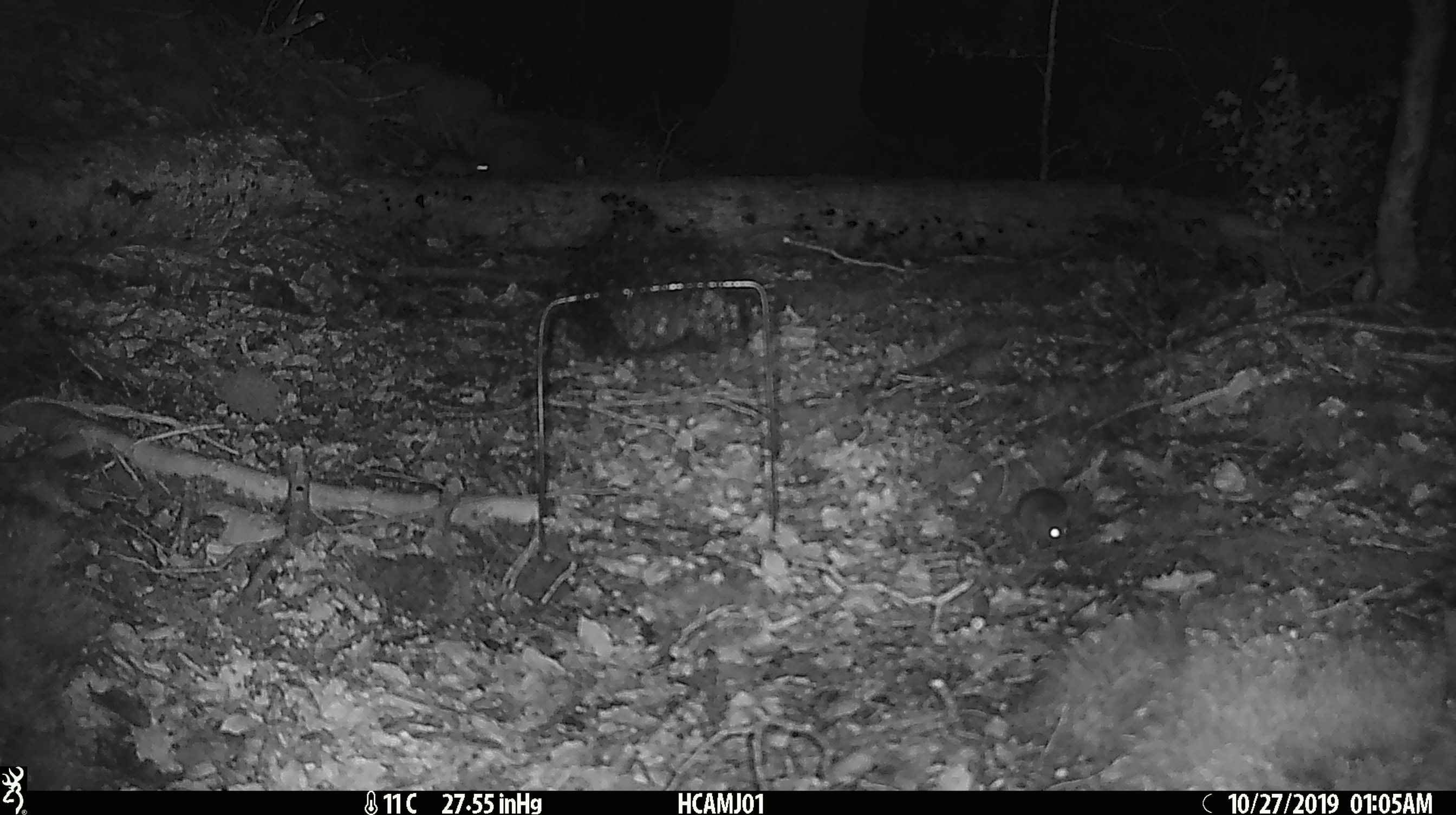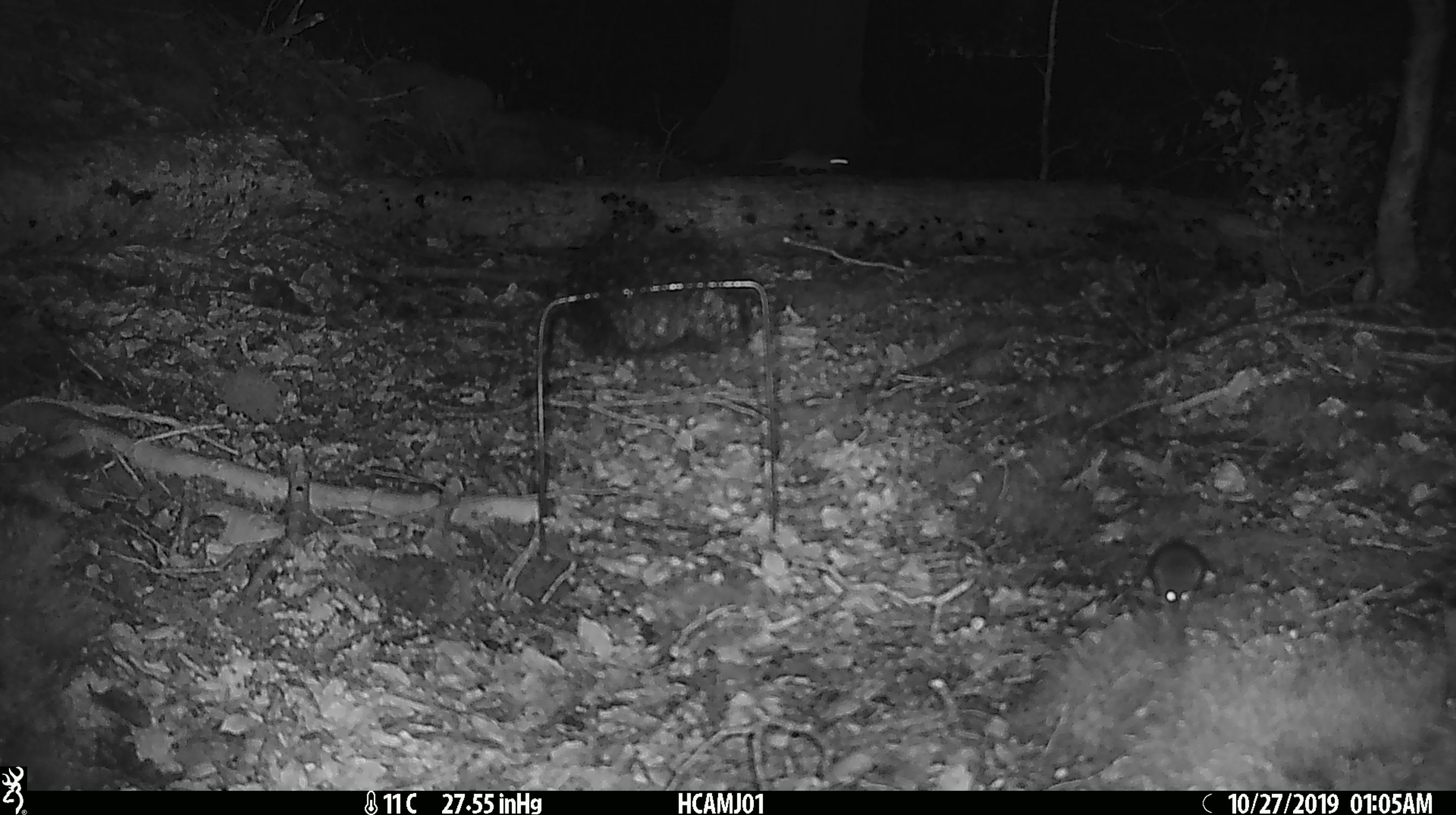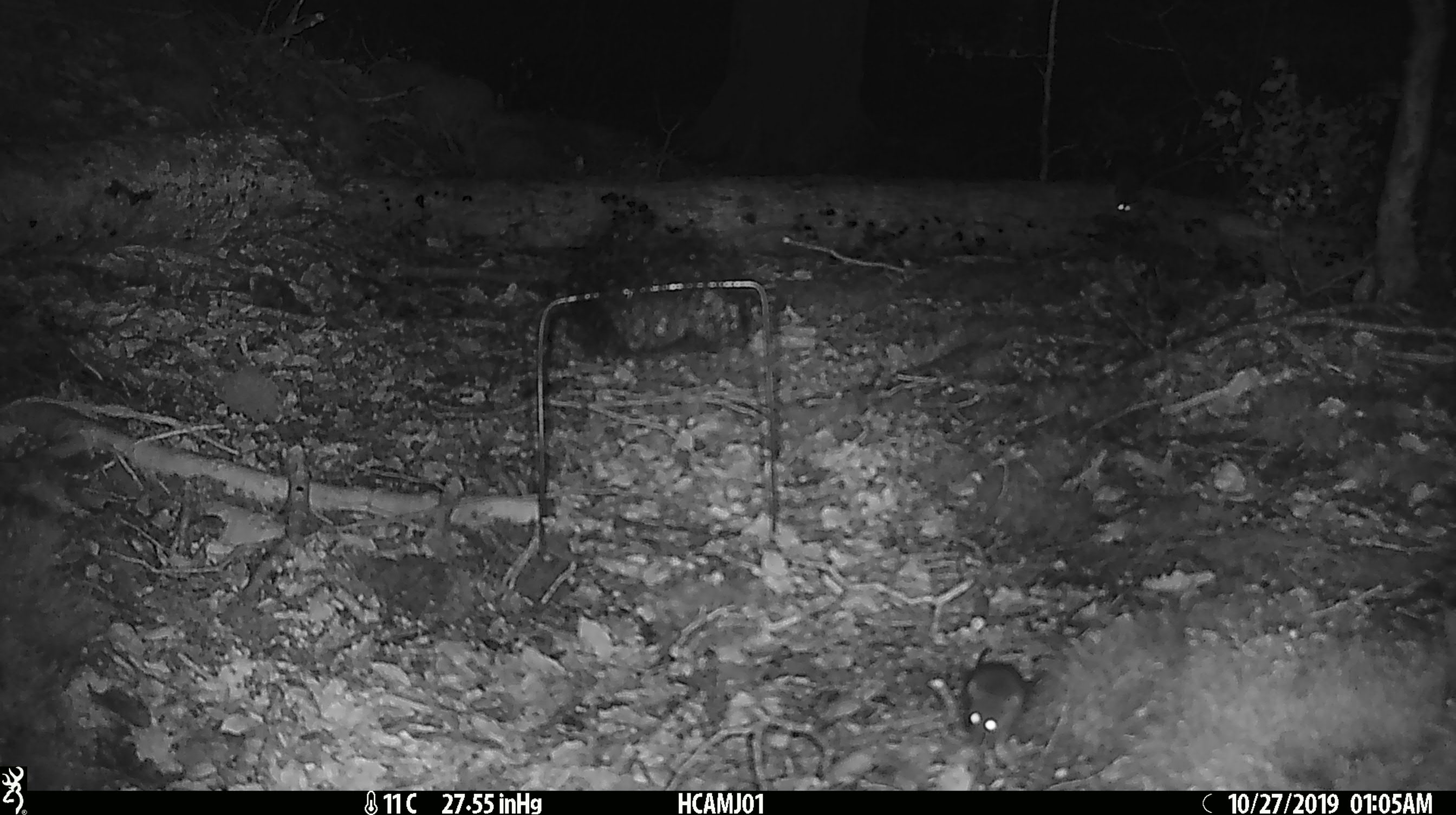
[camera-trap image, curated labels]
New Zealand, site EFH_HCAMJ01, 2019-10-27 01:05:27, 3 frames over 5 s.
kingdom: Animalia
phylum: Chordata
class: Mammalia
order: Rodentia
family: Muridae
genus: Mus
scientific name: Mus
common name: mouse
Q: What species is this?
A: Mouse (Mus).